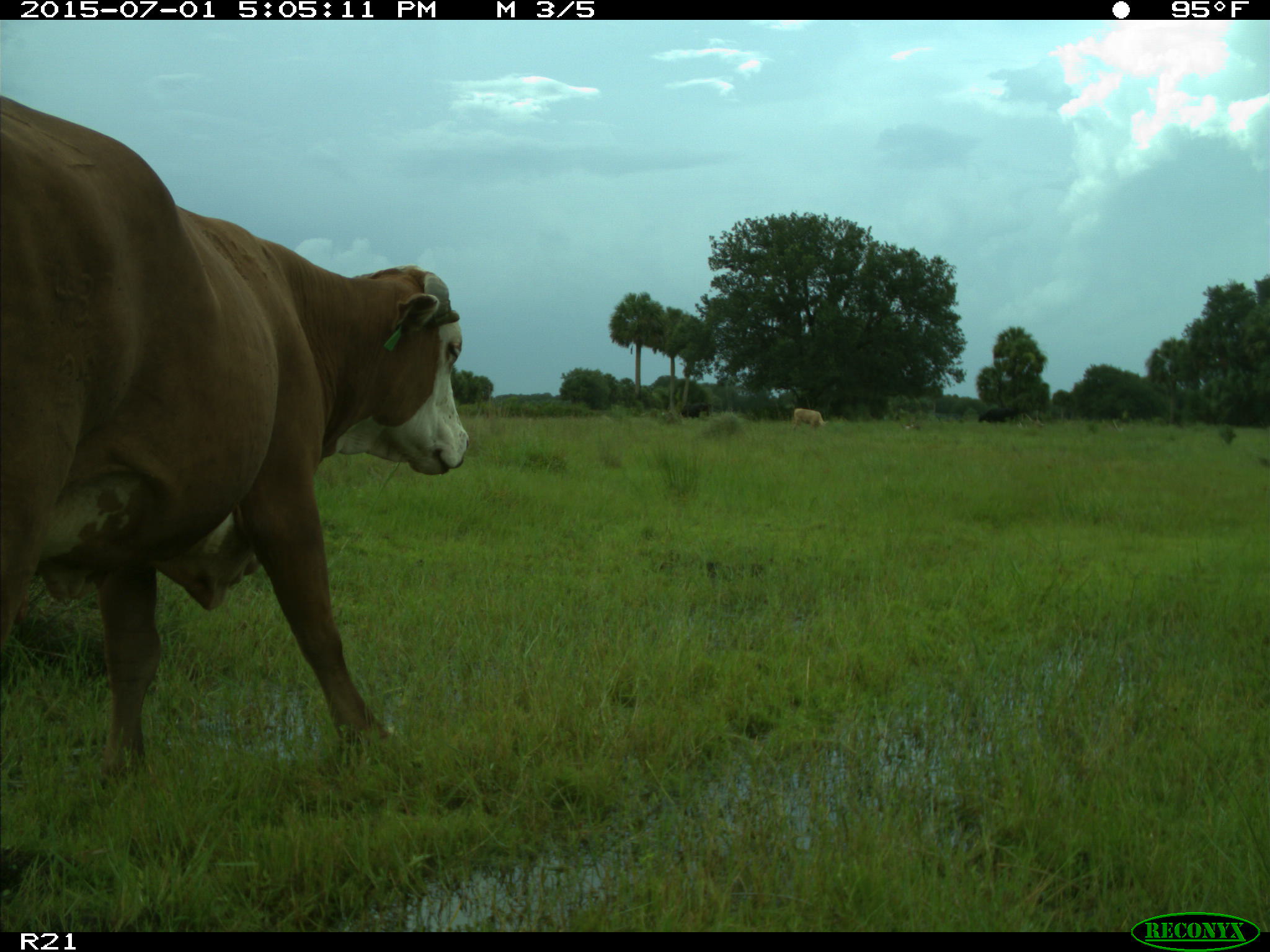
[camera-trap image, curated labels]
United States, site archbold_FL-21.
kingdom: Animalia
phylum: Chordata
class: Mammalia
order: Artiodactyla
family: Bovidae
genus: Bos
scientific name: Bos taurus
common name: domestic cow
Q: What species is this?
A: Bos taurus (domestic cow).